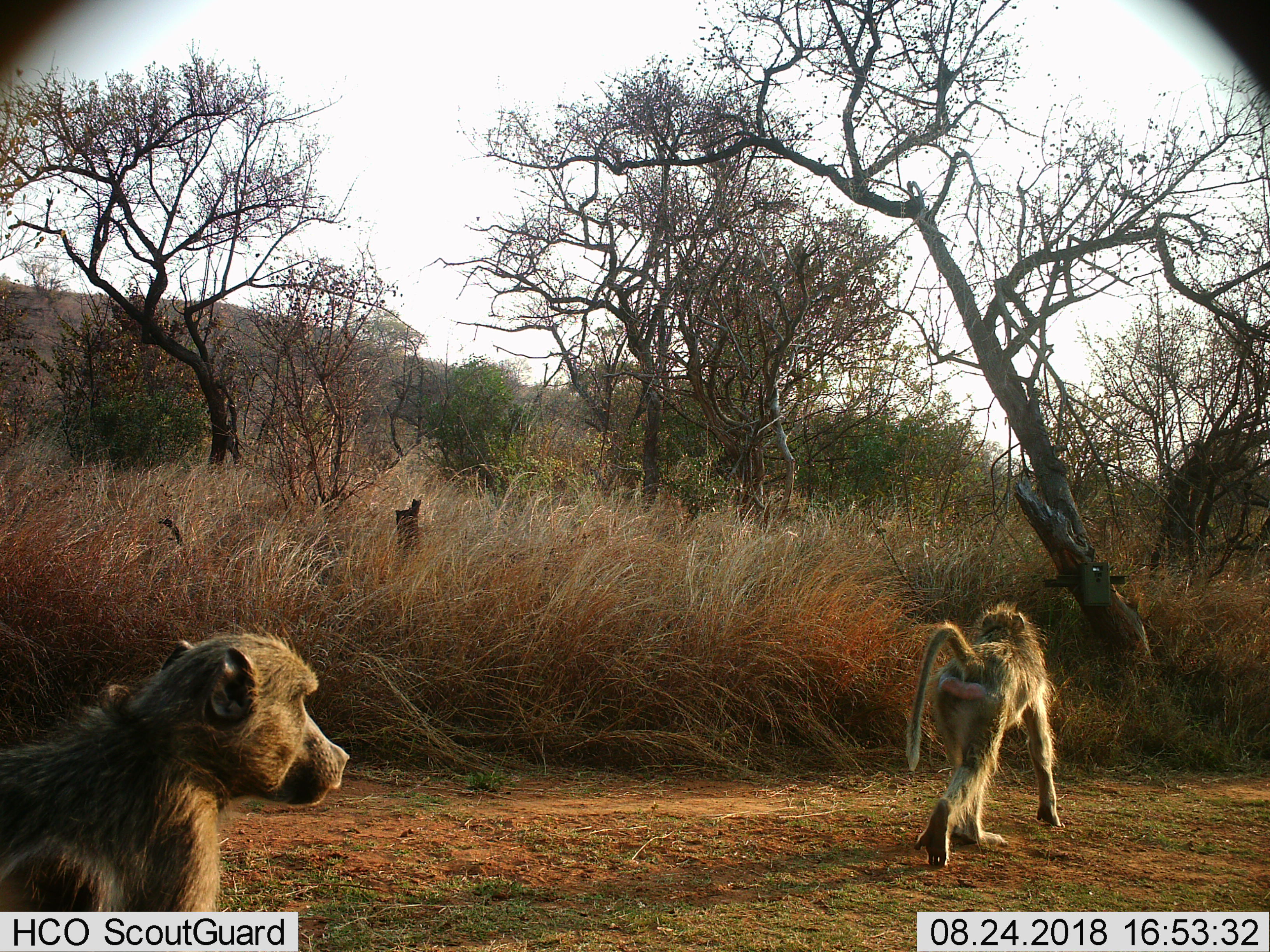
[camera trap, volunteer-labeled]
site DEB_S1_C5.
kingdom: Animalia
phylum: Chordata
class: Mammalia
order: Primates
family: Cercopithecidae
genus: Papio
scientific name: Papio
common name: baboon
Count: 2.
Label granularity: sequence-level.